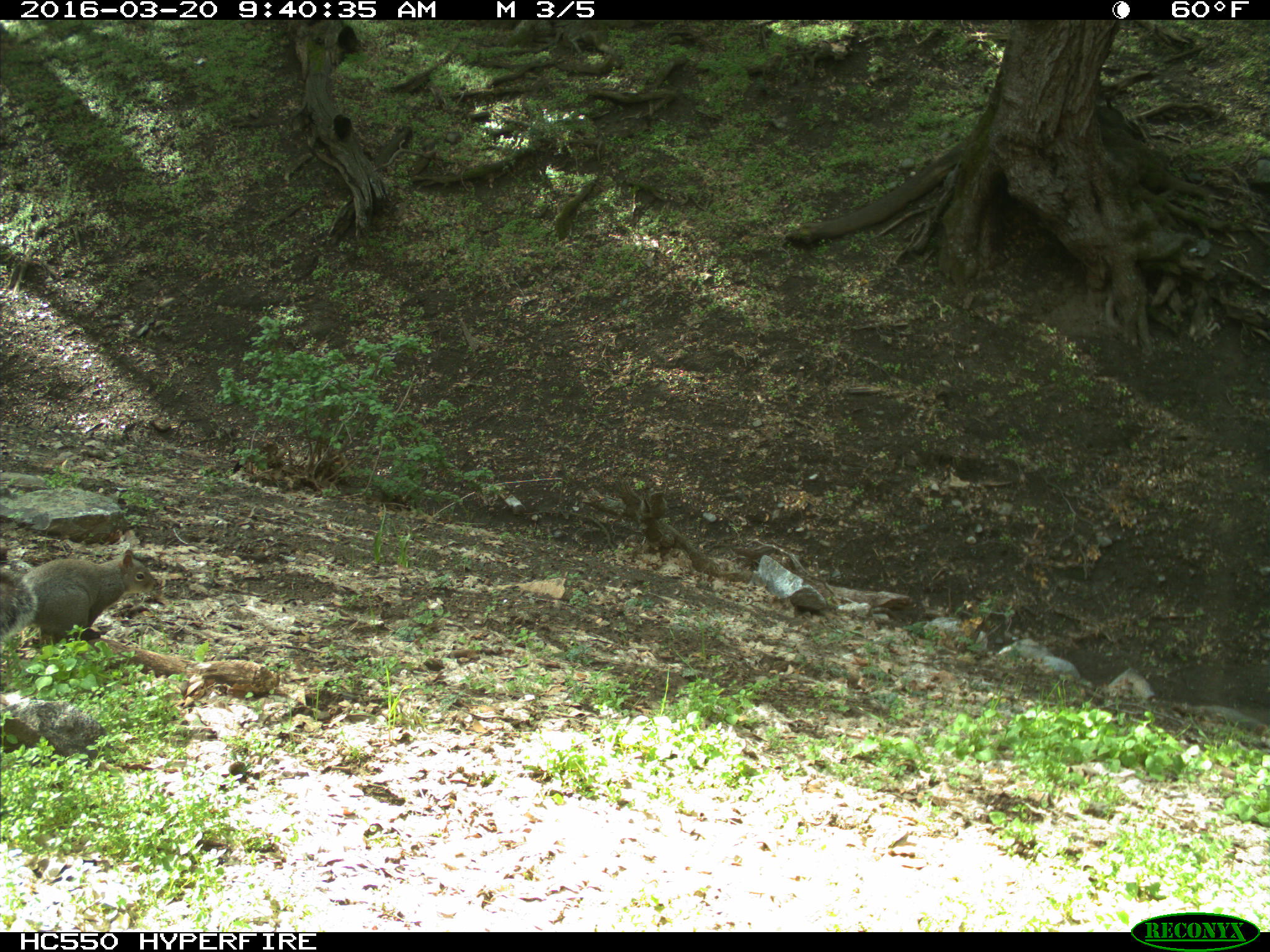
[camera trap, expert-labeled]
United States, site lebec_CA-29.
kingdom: Animalia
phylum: Chordata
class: Mammalia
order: Rodentia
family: Sciuridae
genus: Sciurus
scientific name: Sciurus carolinensis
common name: eastern gray squirrel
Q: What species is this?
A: Sciurus carolinensis (eastern gray squirrel).